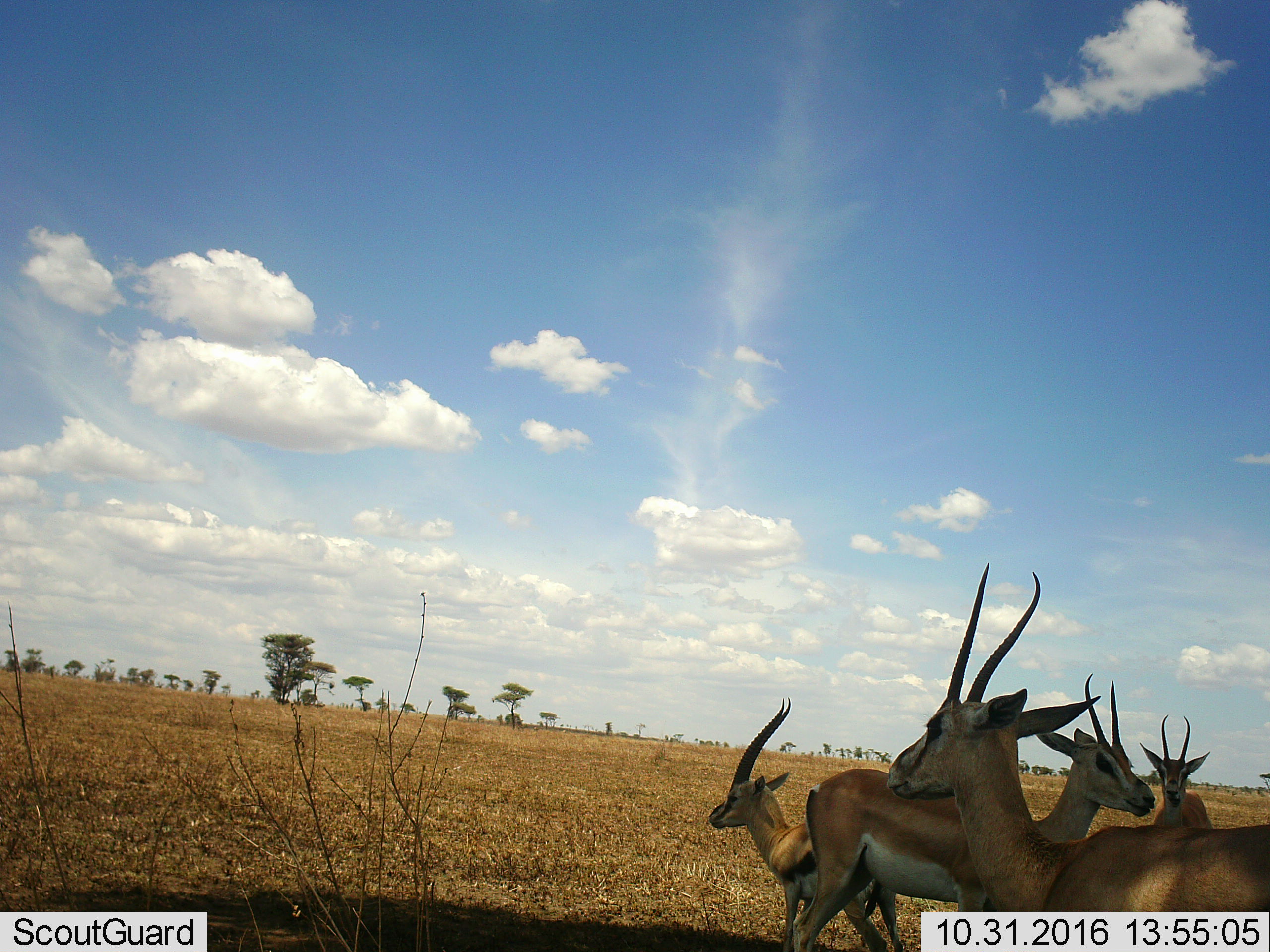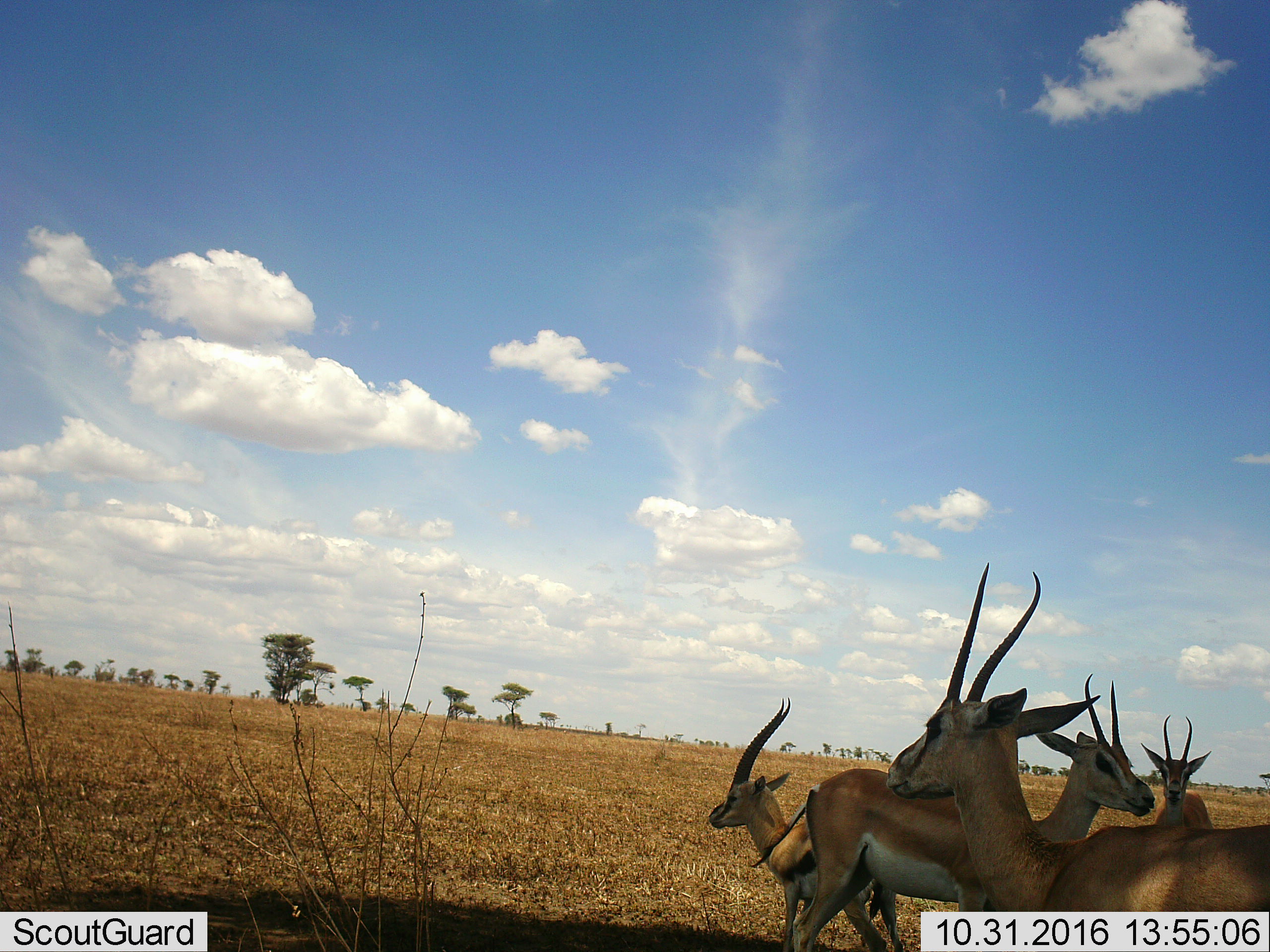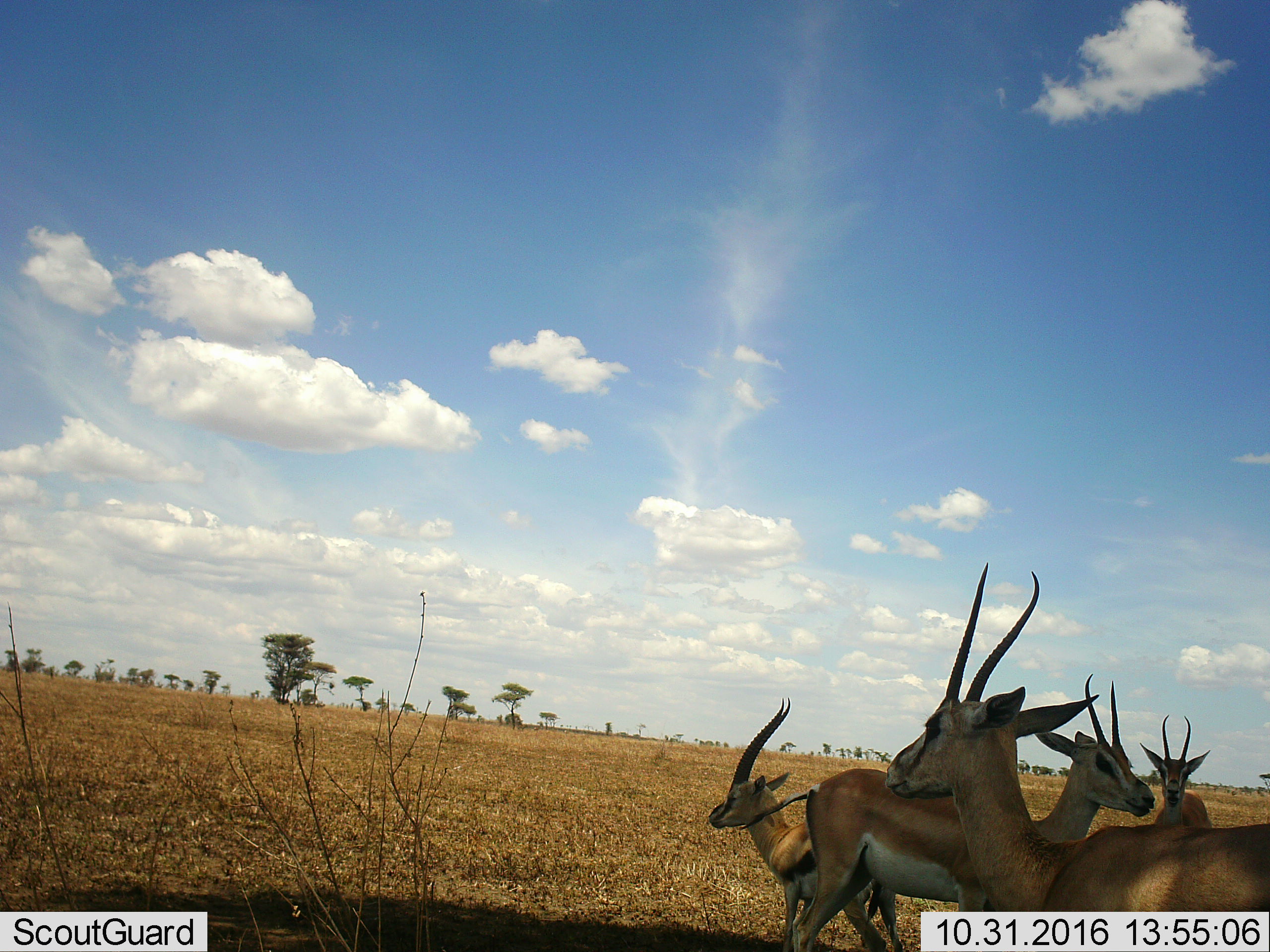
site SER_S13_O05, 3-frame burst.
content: unidentified animal